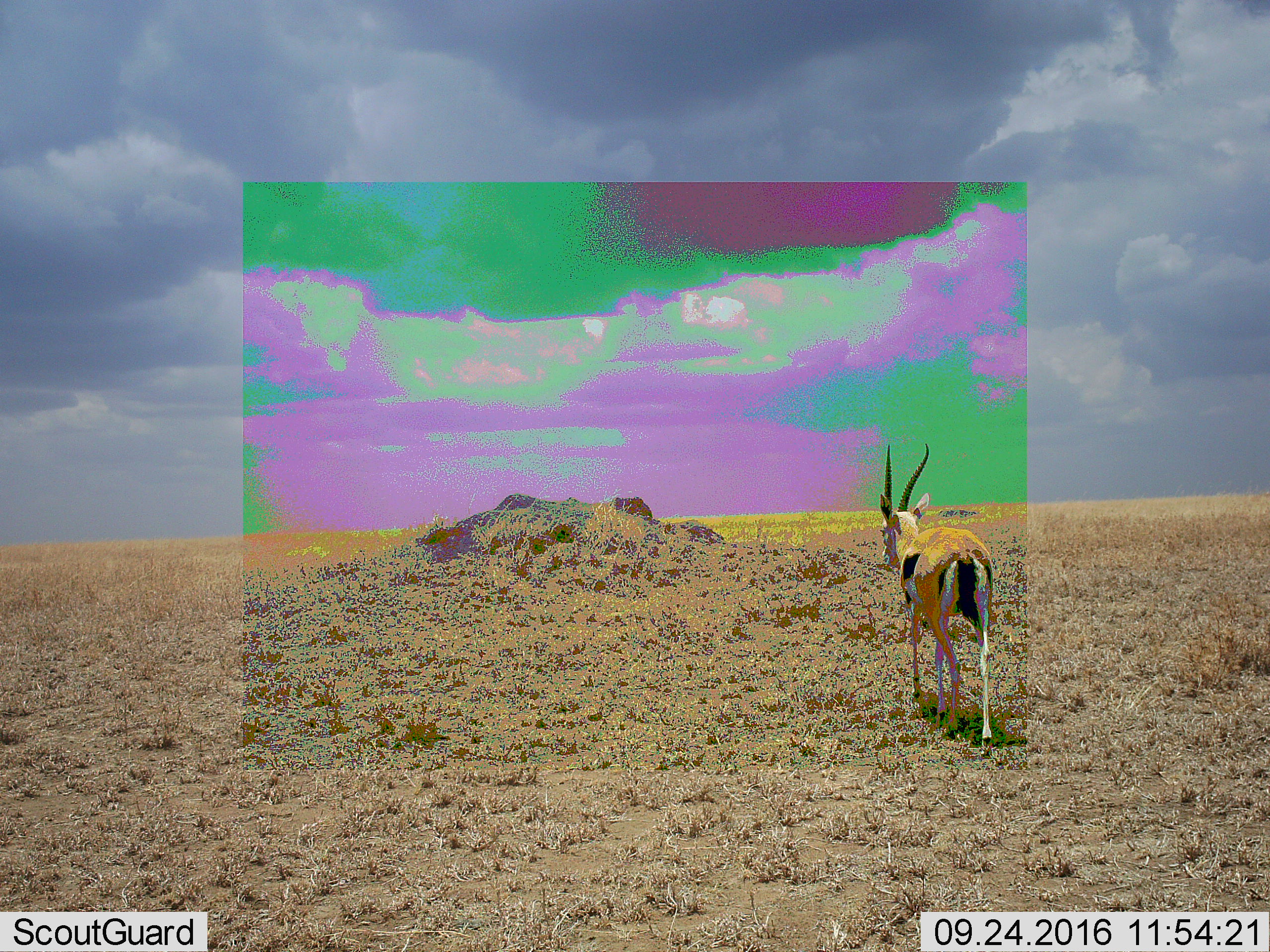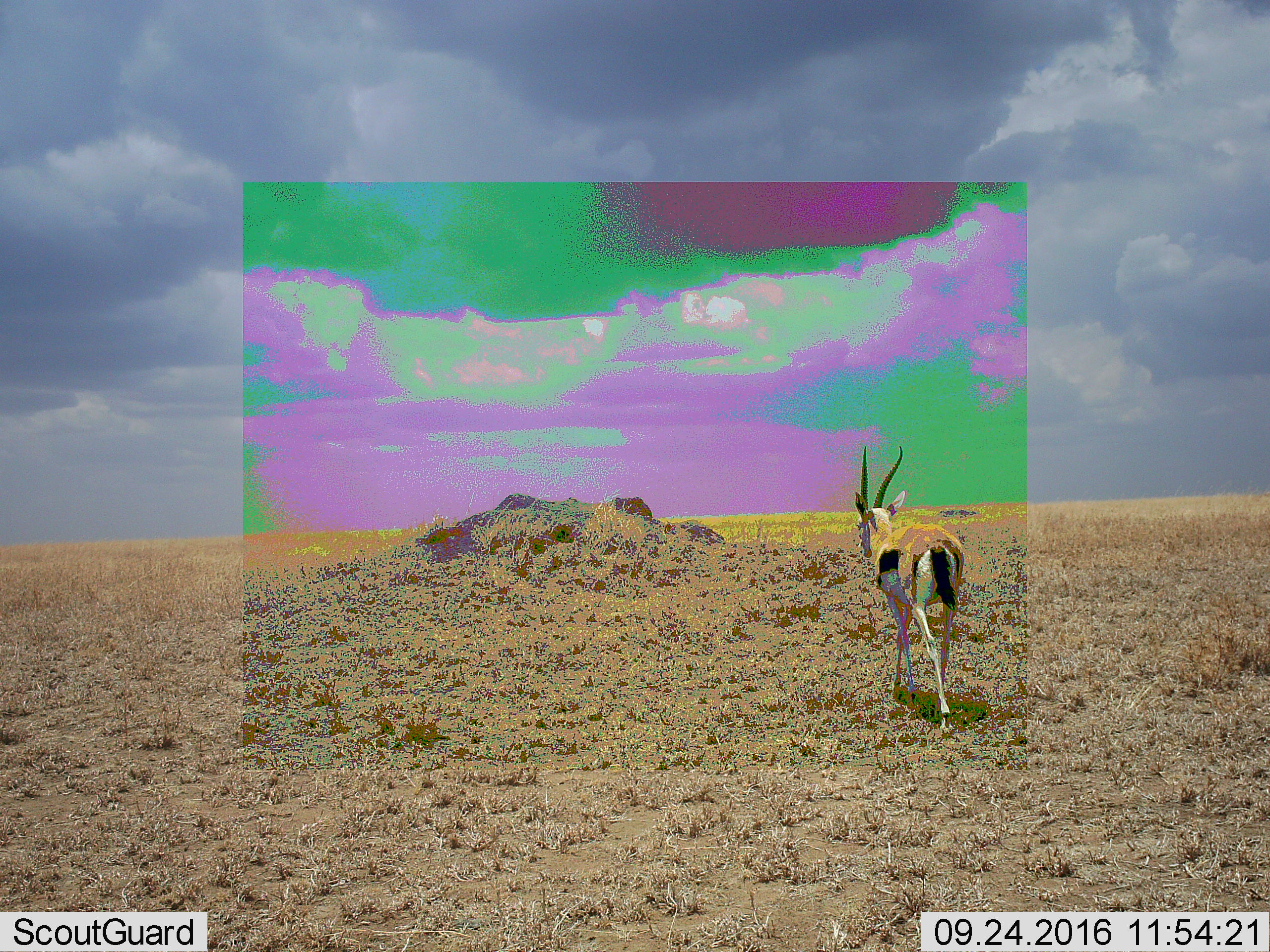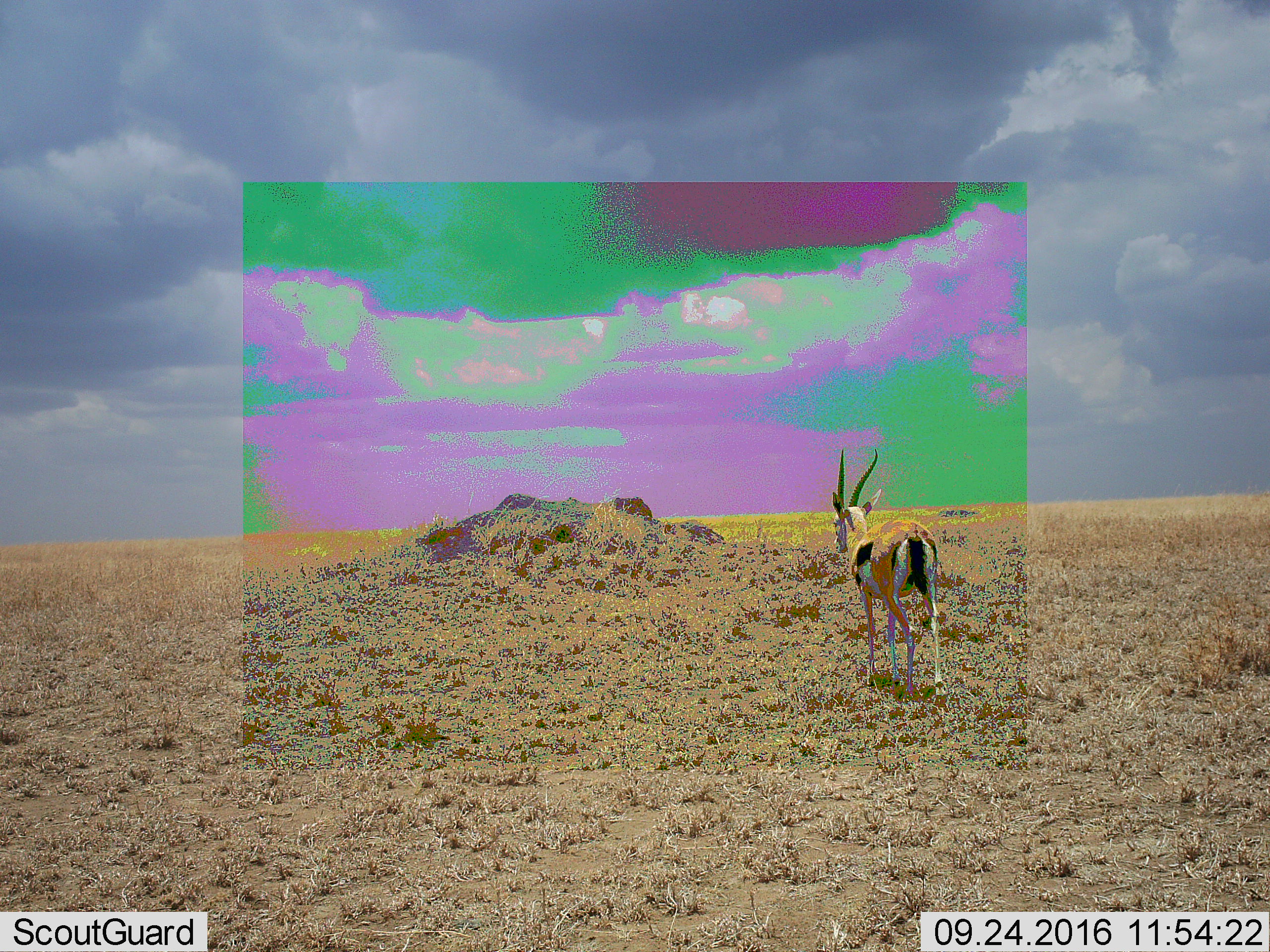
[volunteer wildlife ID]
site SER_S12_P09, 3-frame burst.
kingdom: Animalia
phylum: Chordata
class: Mammalia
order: Artiodactyla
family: Bovidae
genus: Eudorcas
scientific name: Eudorcas thomsonii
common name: thomson's gazelle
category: gazellethomsons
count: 1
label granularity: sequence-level